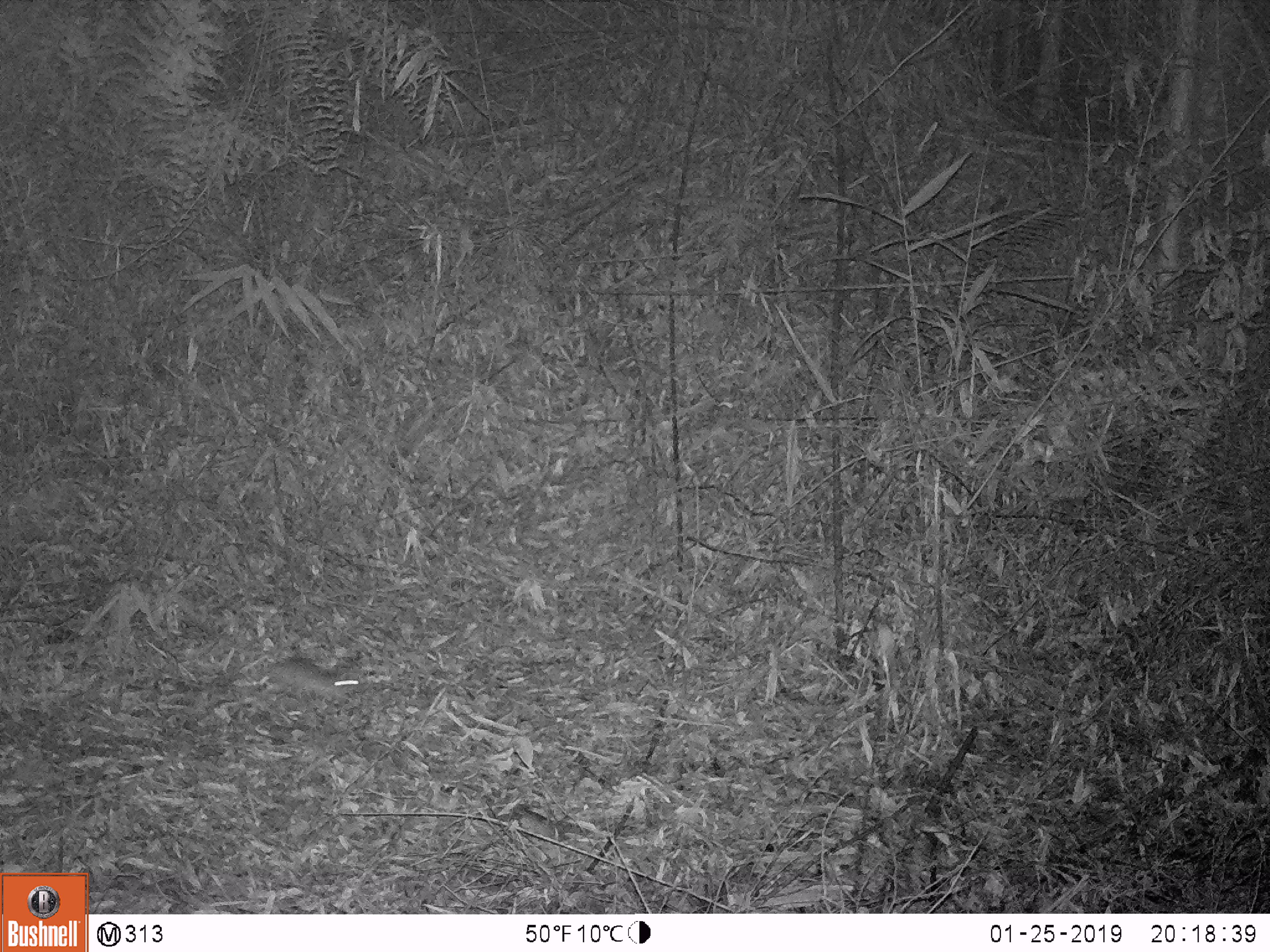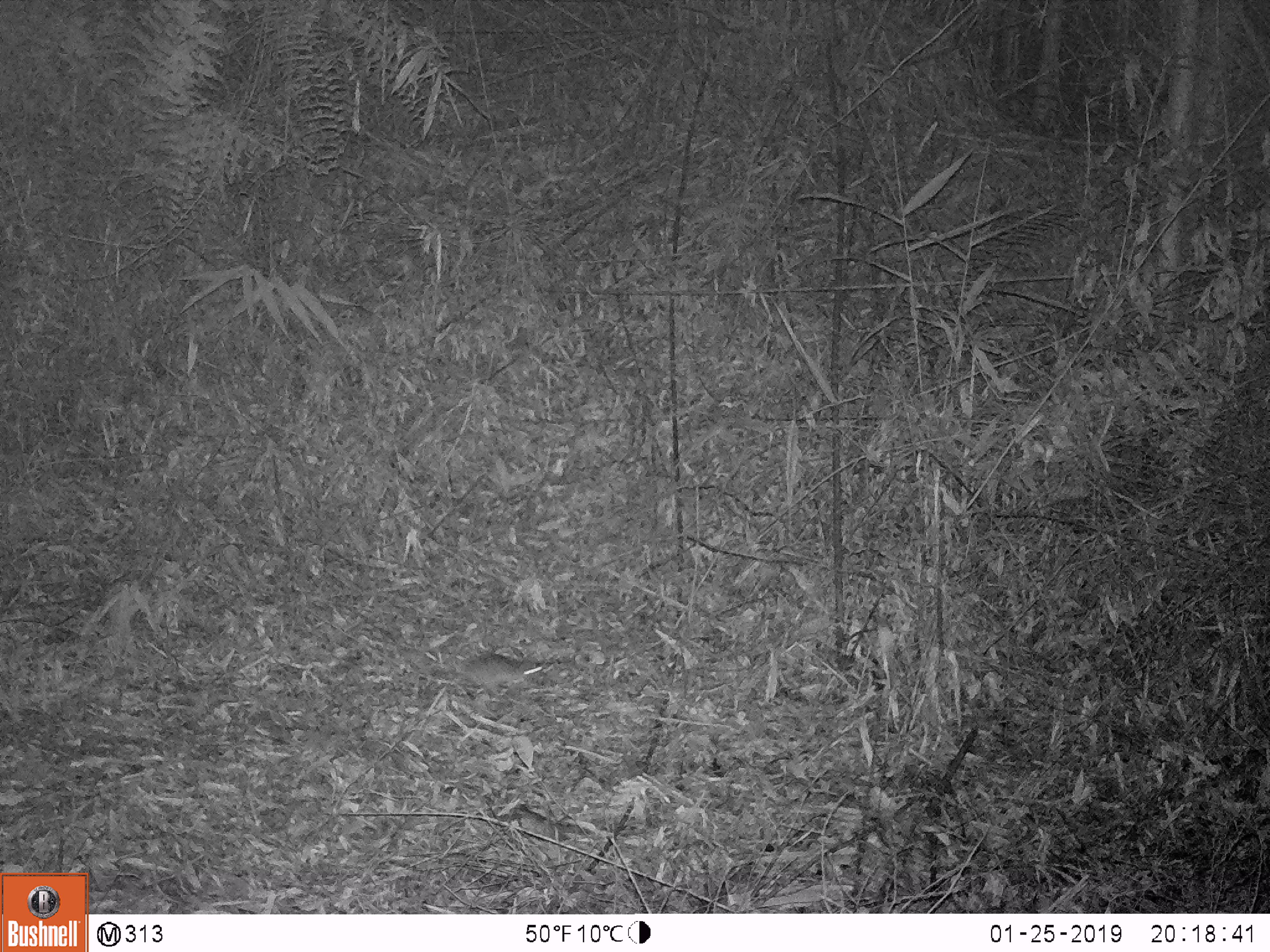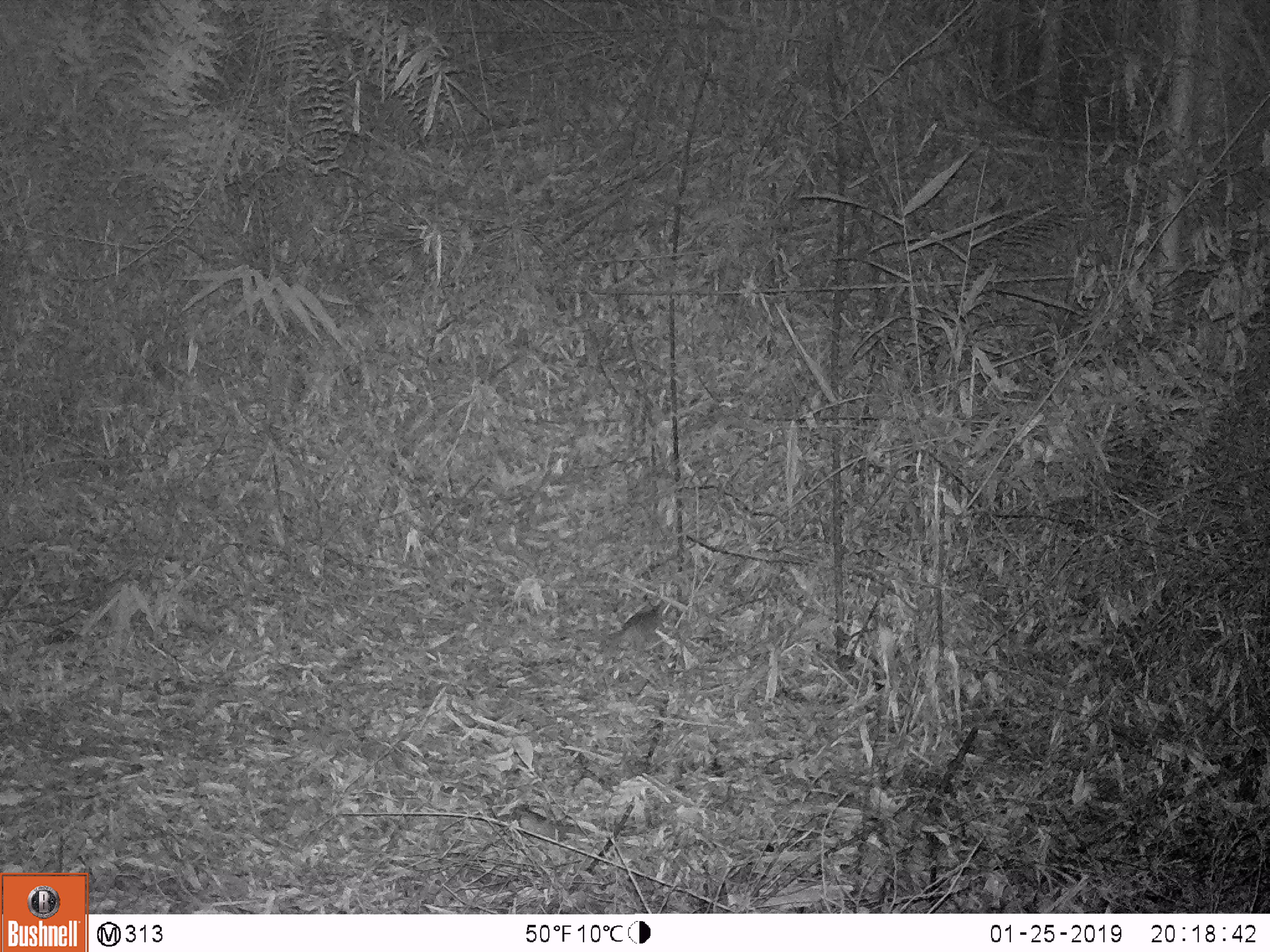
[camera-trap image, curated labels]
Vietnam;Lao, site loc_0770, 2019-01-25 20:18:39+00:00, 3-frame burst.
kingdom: Animalia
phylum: Chordata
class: Mammalia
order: Rodentia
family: Muridae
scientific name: Muridae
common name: old-world mice and rats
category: unidentified murid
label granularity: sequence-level